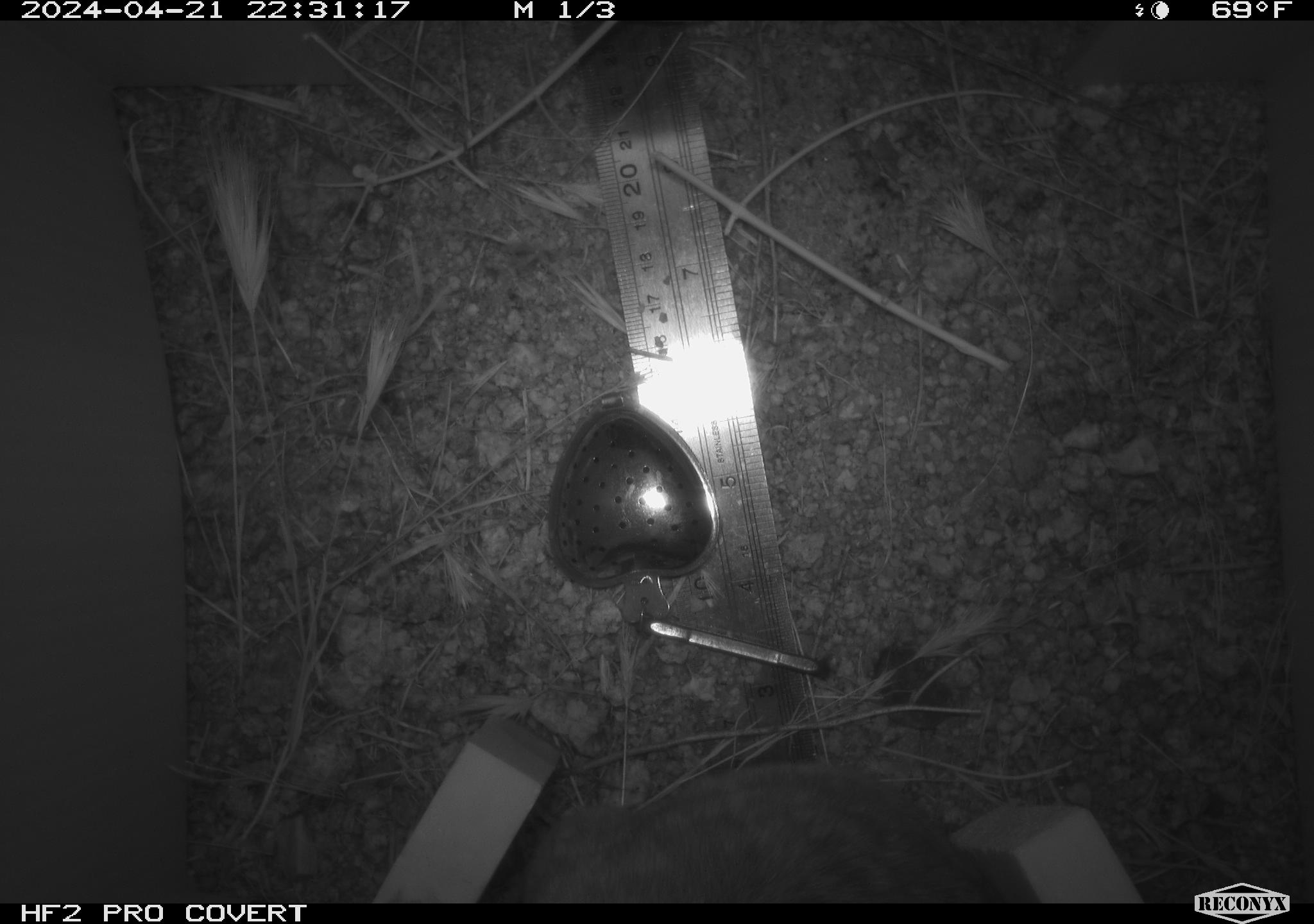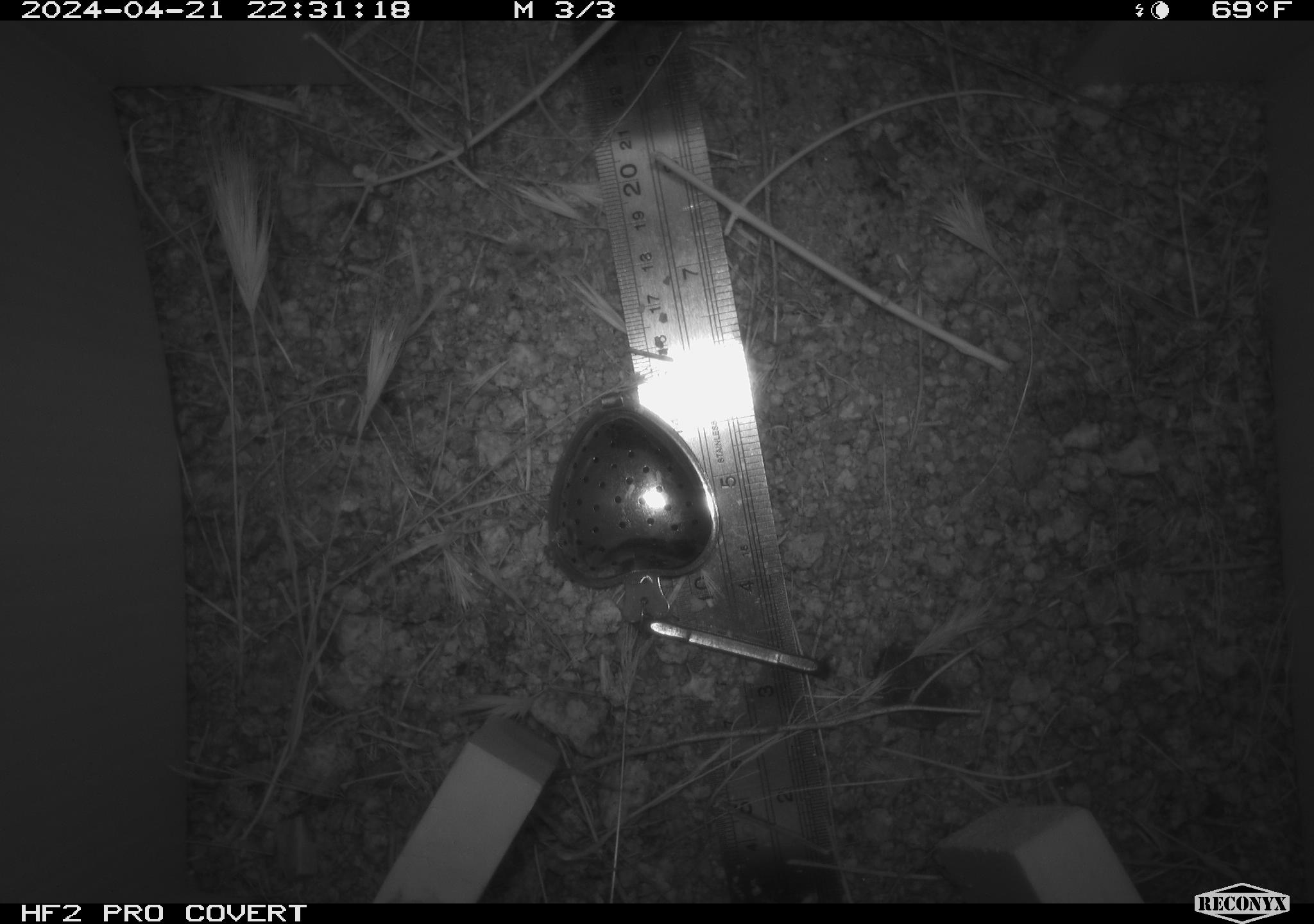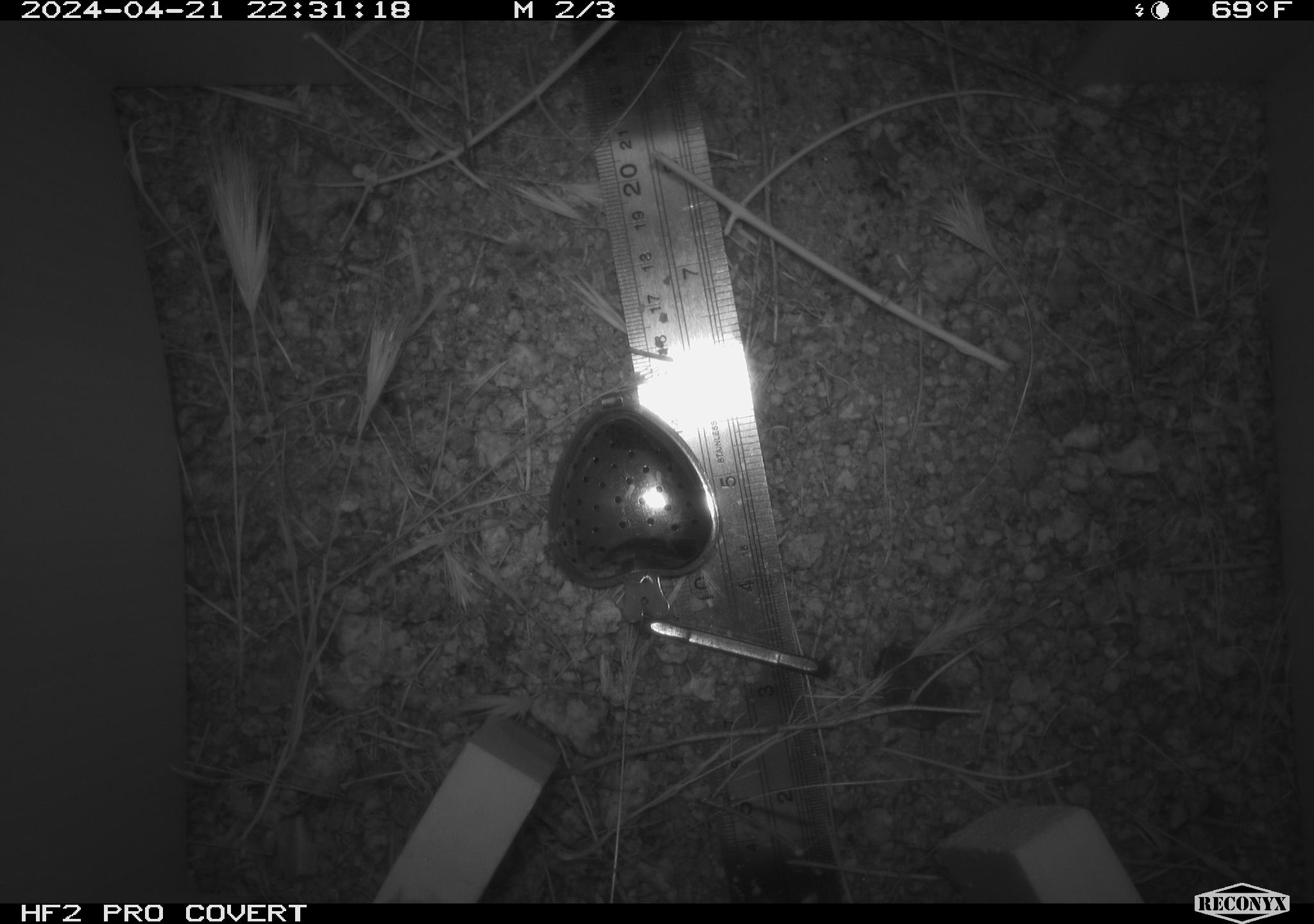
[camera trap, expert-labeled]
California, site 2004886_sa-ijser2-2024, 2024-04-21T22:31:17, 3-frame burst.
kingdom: Animalia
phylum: Chordata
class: Mammalia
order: Rodentia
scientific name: Rodentia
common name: woodrat or rat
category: woodrat or rat species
Woodrat or rat species (woodrat or rat) (Rodentia).